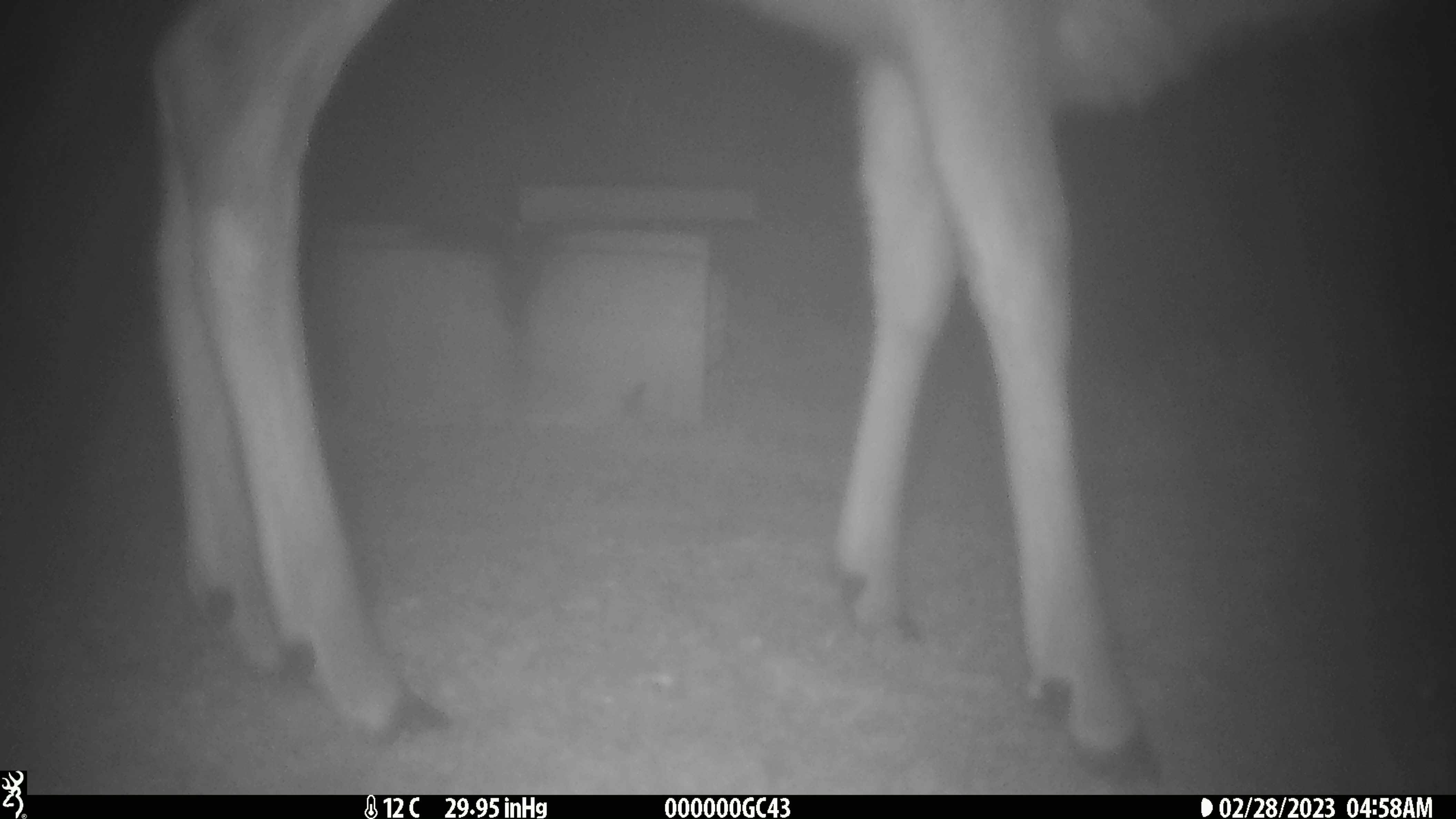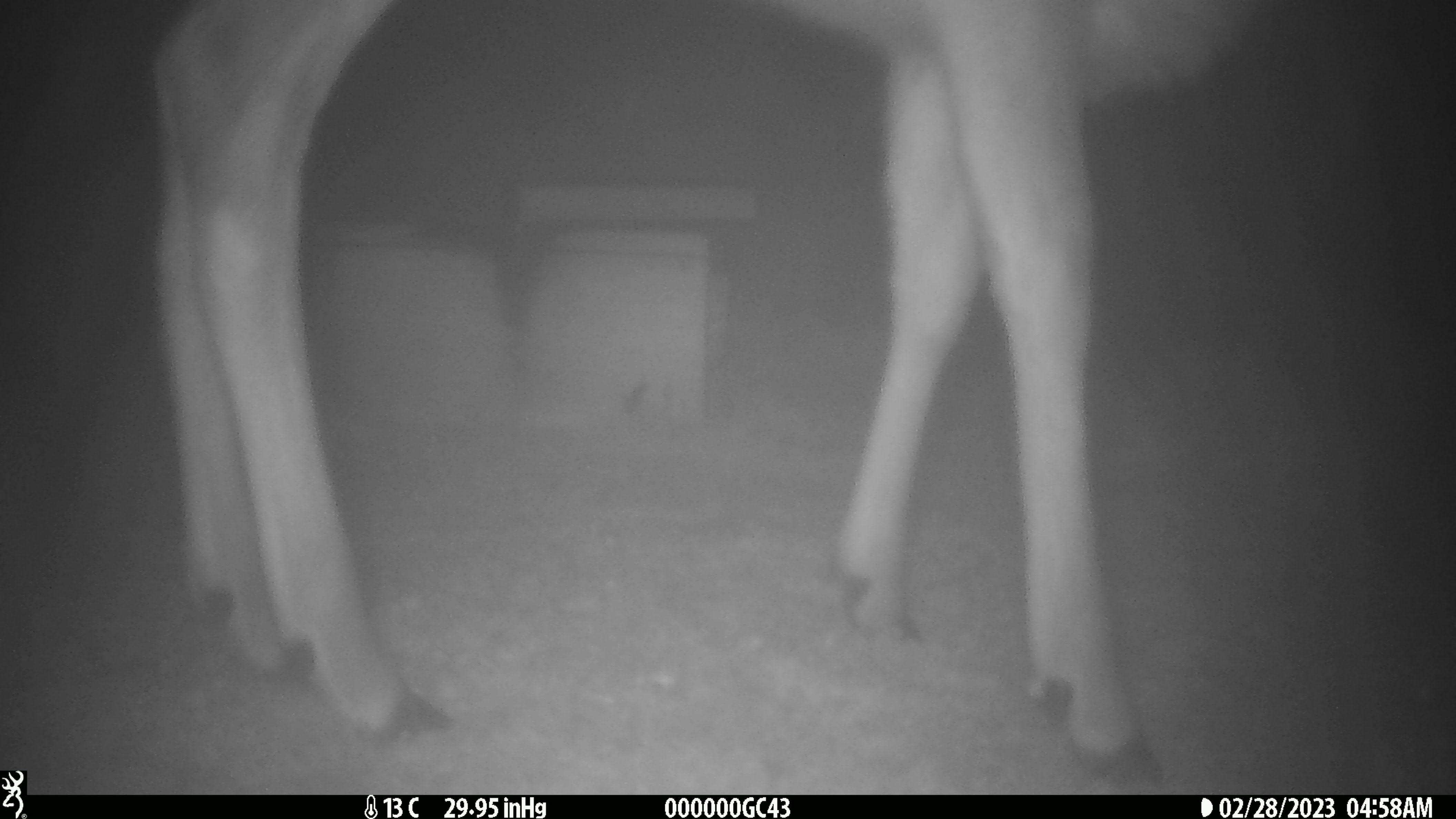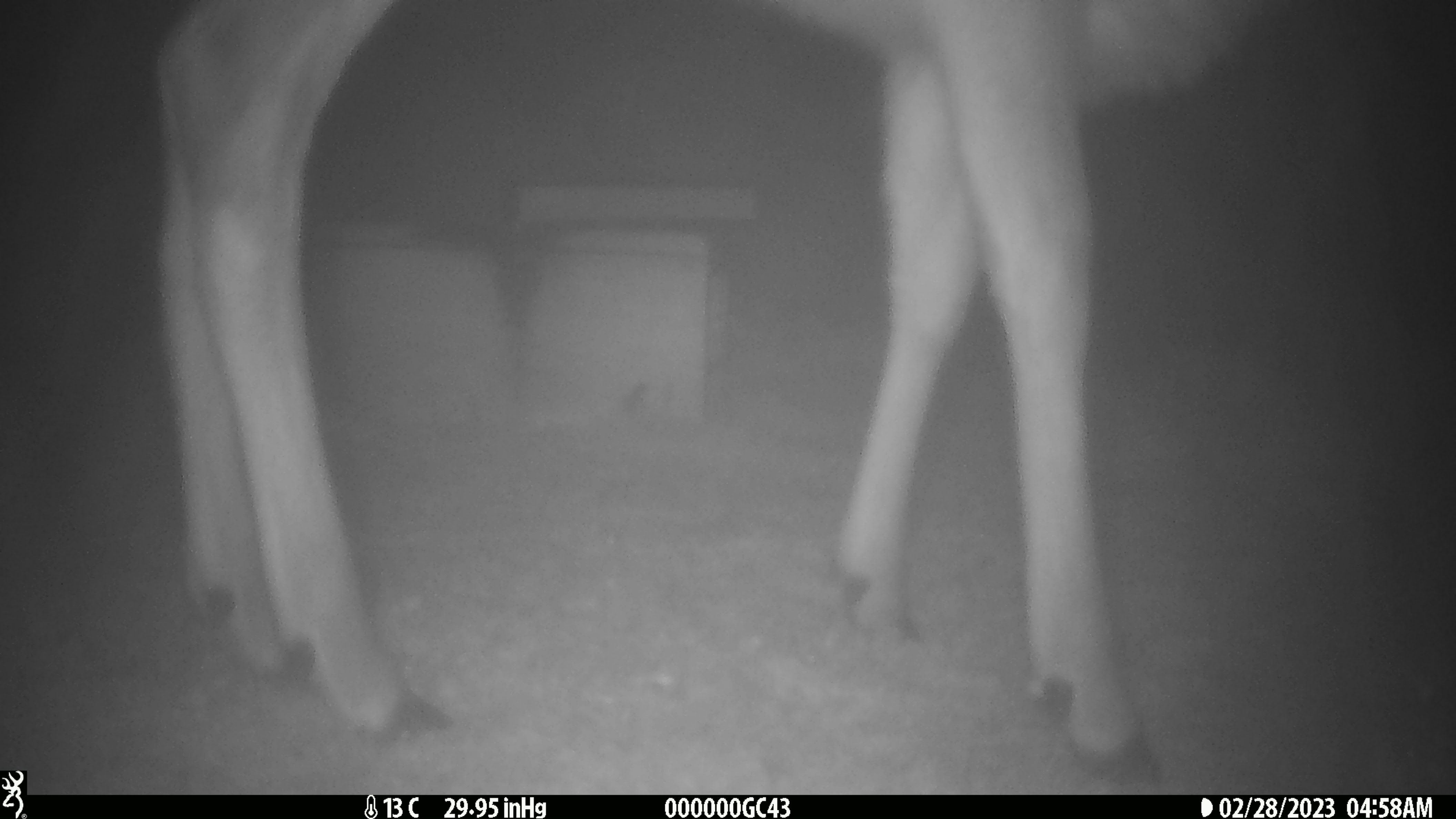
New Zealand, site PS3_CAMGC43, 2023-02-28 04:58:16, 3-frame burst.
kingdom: Animalia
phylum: Chordata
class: Mammalia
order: Artiodactyla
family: Cervidae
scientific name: Cervidae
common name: deer